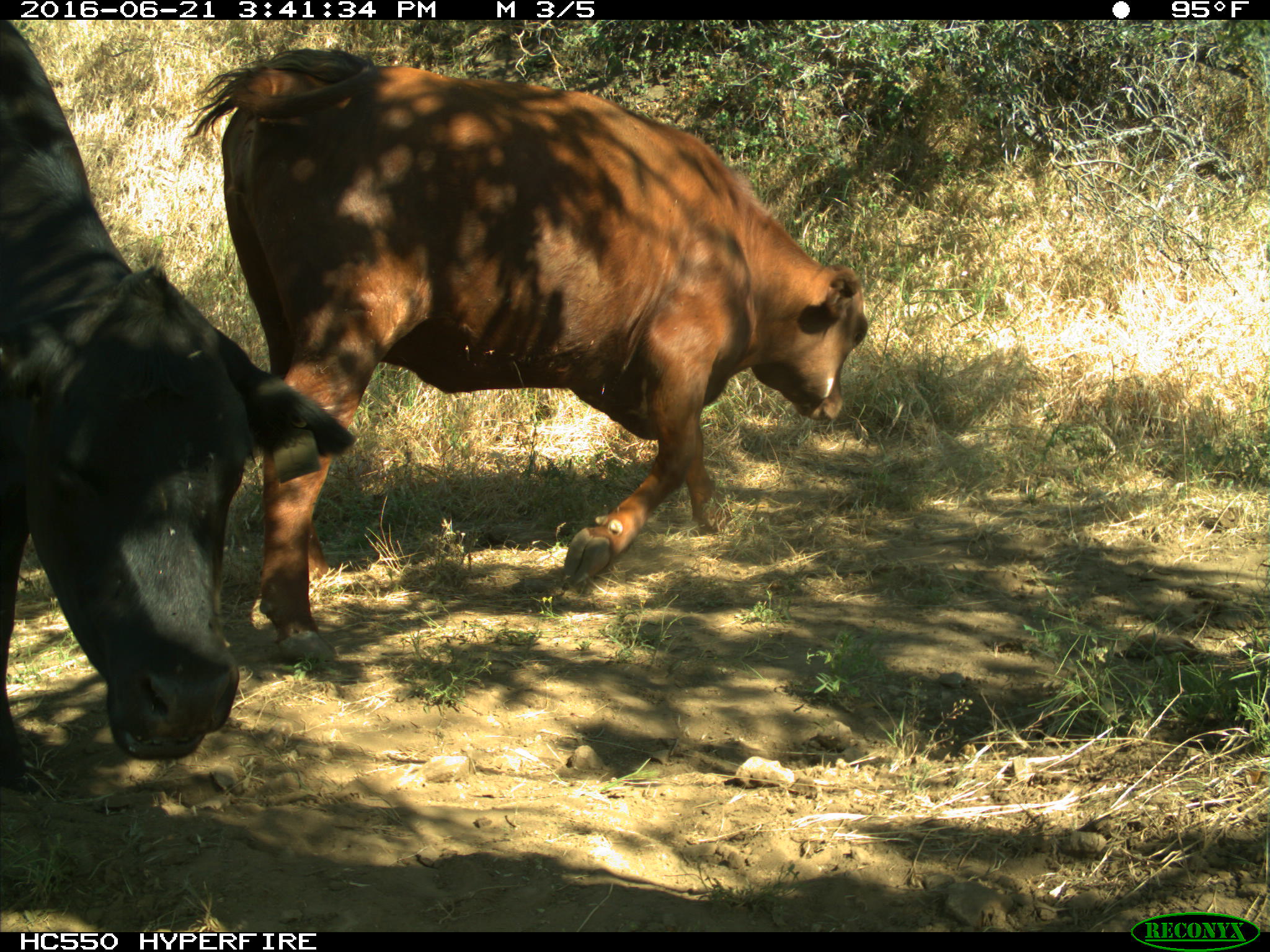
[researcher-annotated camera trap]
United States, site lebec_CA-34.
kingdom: Animalia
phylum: Chordata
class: Mammalia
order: Artiodactyla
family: Bovidae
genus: Bos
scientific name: Bos taurus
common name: domestic cow